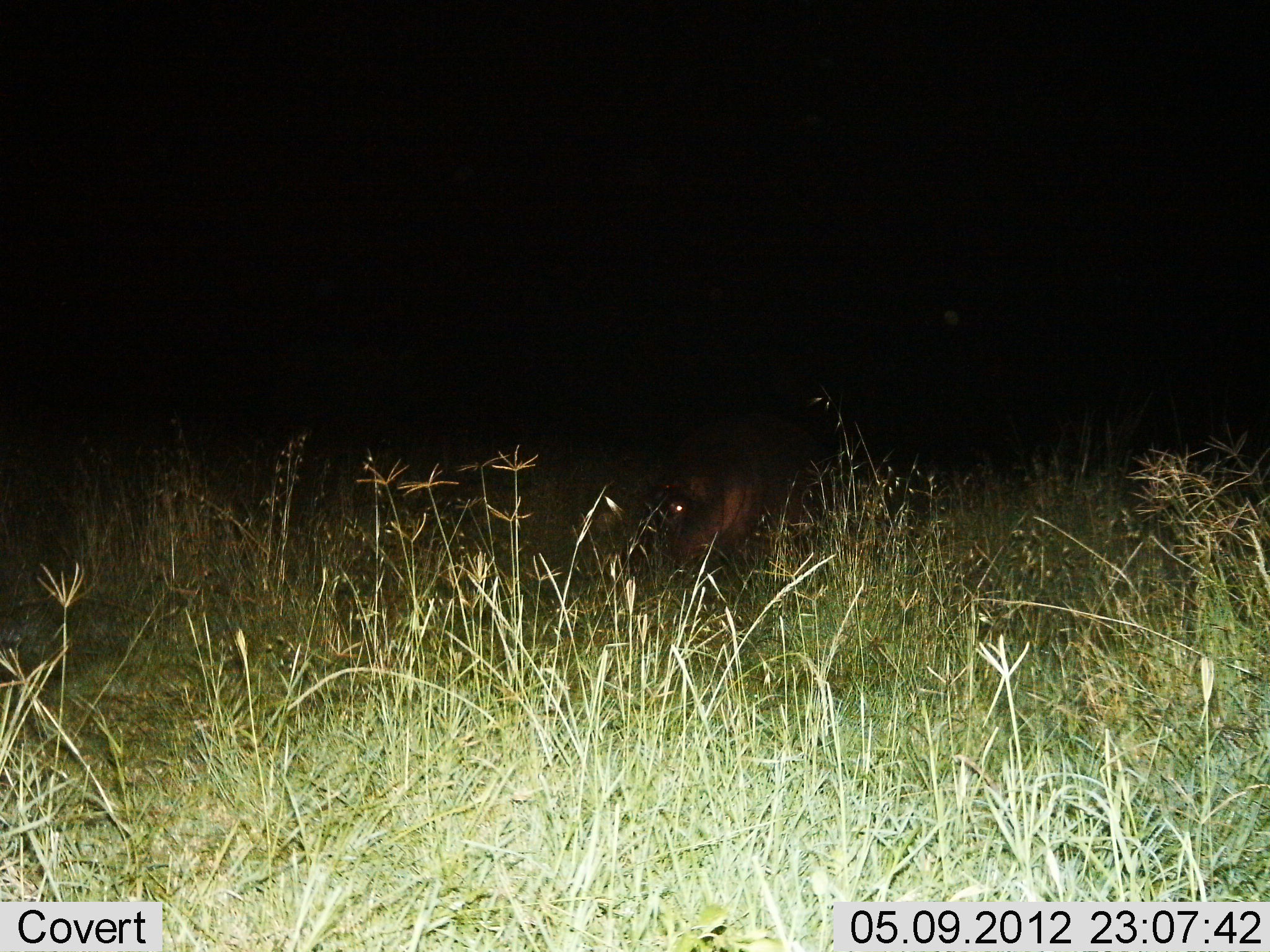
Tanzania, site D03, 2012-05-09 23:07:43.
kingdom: Animalia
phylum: Chordata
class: Mammalia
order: Artiodactyla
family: Hippopotamidae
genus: Hippopotamus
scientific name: Hippopotamus amphibius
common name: hippopotamus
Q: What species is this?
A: Hippopotamus (Hippopotamus amphibius).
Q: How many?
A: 1.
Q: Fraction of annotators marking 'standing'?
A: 30%.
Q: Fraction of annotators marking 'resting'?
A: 10%.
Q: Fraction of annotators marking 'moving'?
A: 30%.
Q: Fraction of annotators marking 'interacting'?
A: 0%.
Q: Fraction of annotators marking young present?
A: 0%.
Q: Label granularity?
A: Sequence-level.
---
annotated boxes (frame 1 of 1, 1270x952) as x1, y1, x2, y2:
animal: 644, 408, 858, 585